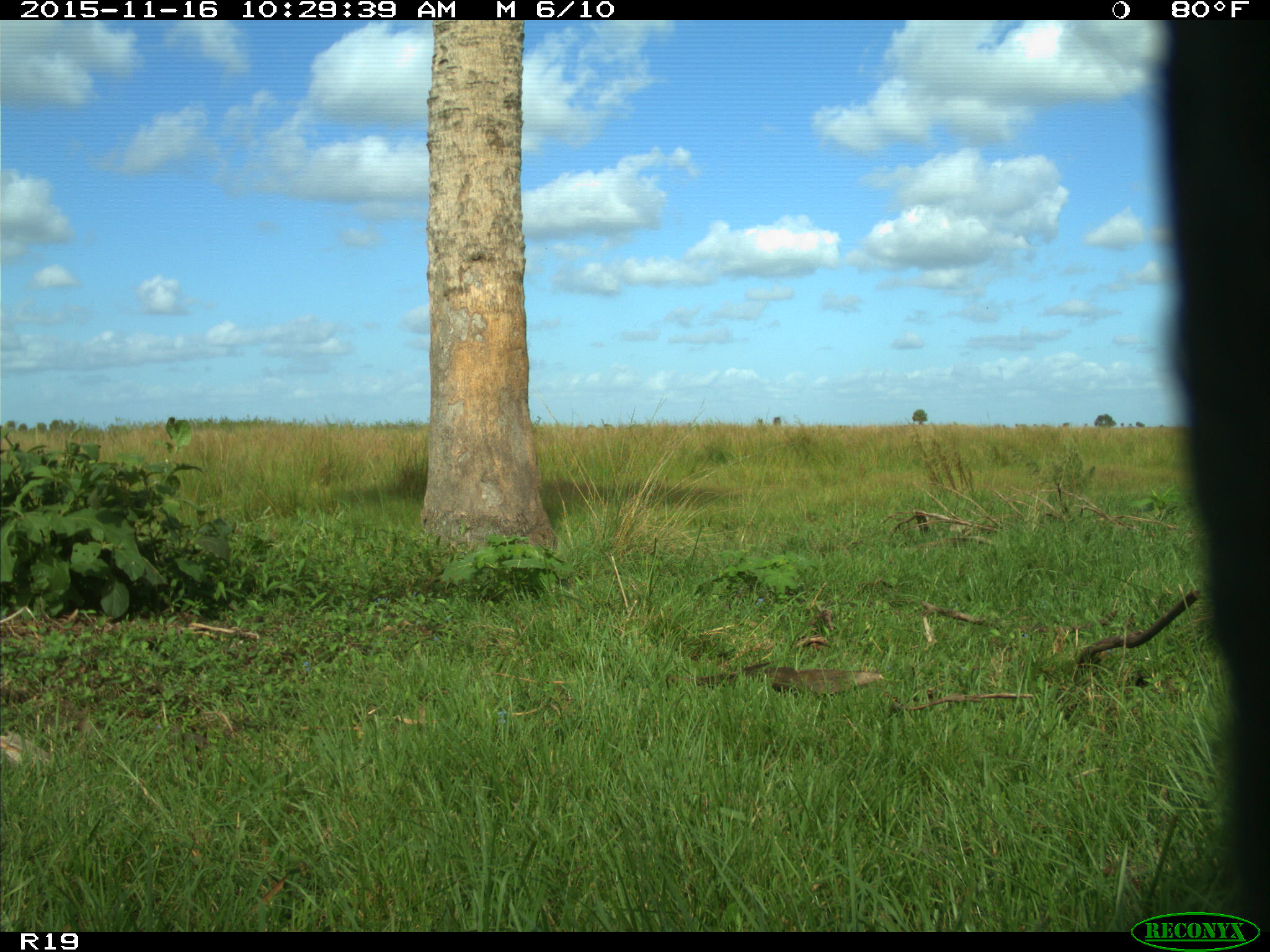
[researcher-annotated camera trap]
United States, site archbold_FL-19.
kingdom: Animalia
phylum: Chordata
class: Mammalia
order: Artiodactyla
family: Bovidae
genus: Bos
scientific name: Bos taurus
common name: domestic cow